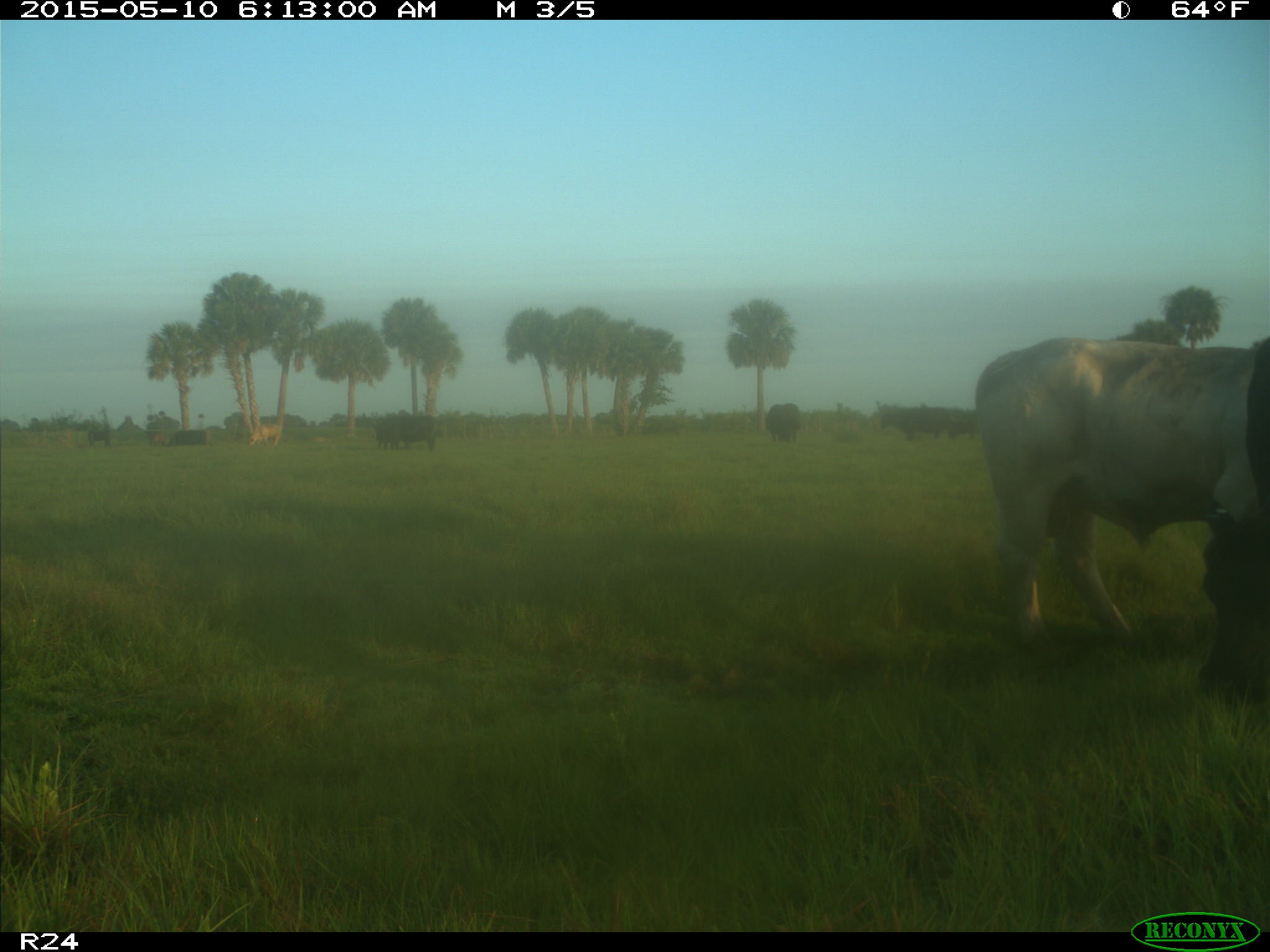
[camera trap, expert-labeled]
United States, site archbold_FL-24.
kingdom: Animalia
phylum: Chordata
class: Mammalia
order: Artiodactyla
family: Bovidae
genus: Bos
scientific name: Bos taurus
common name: domestic cow